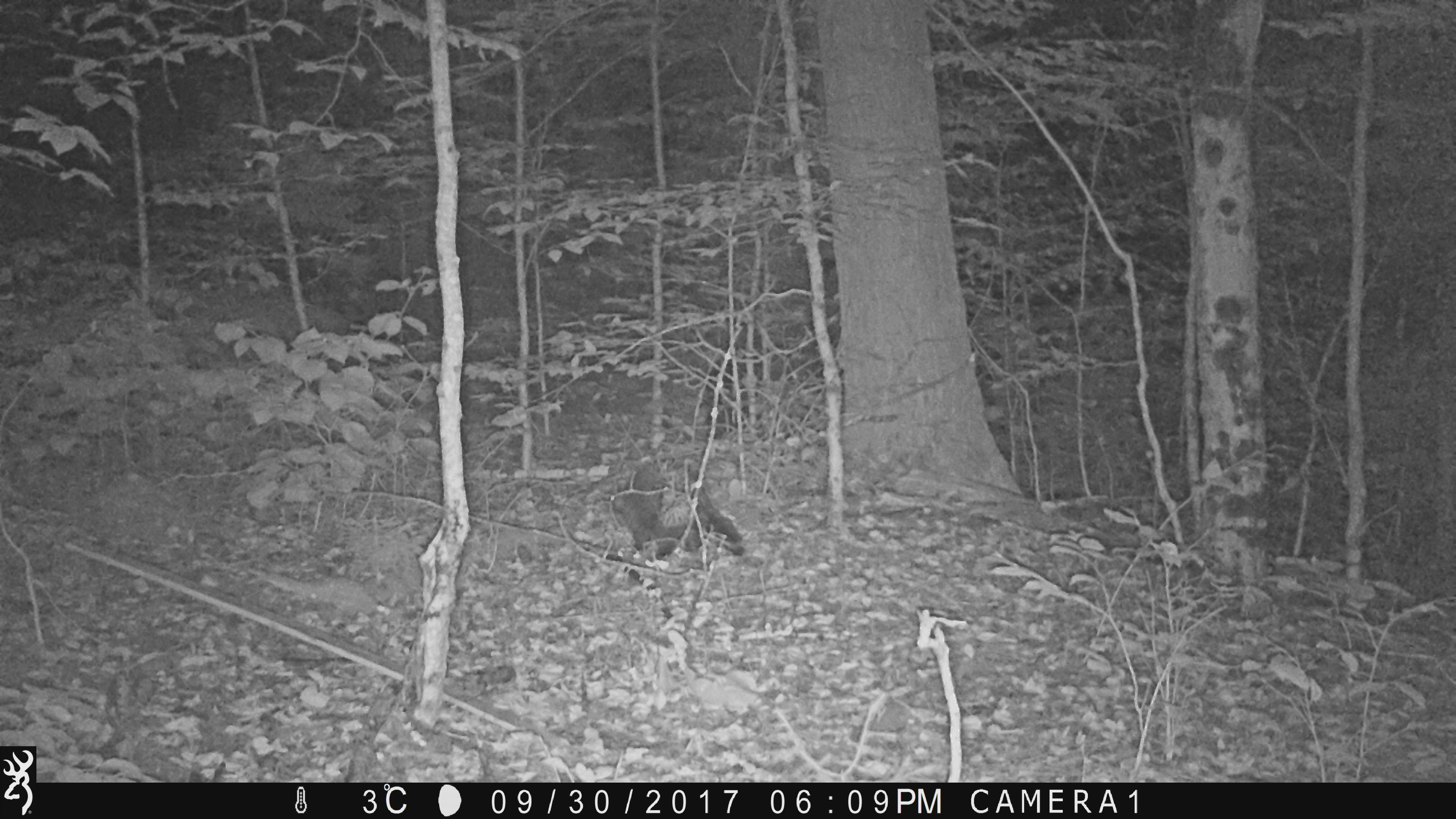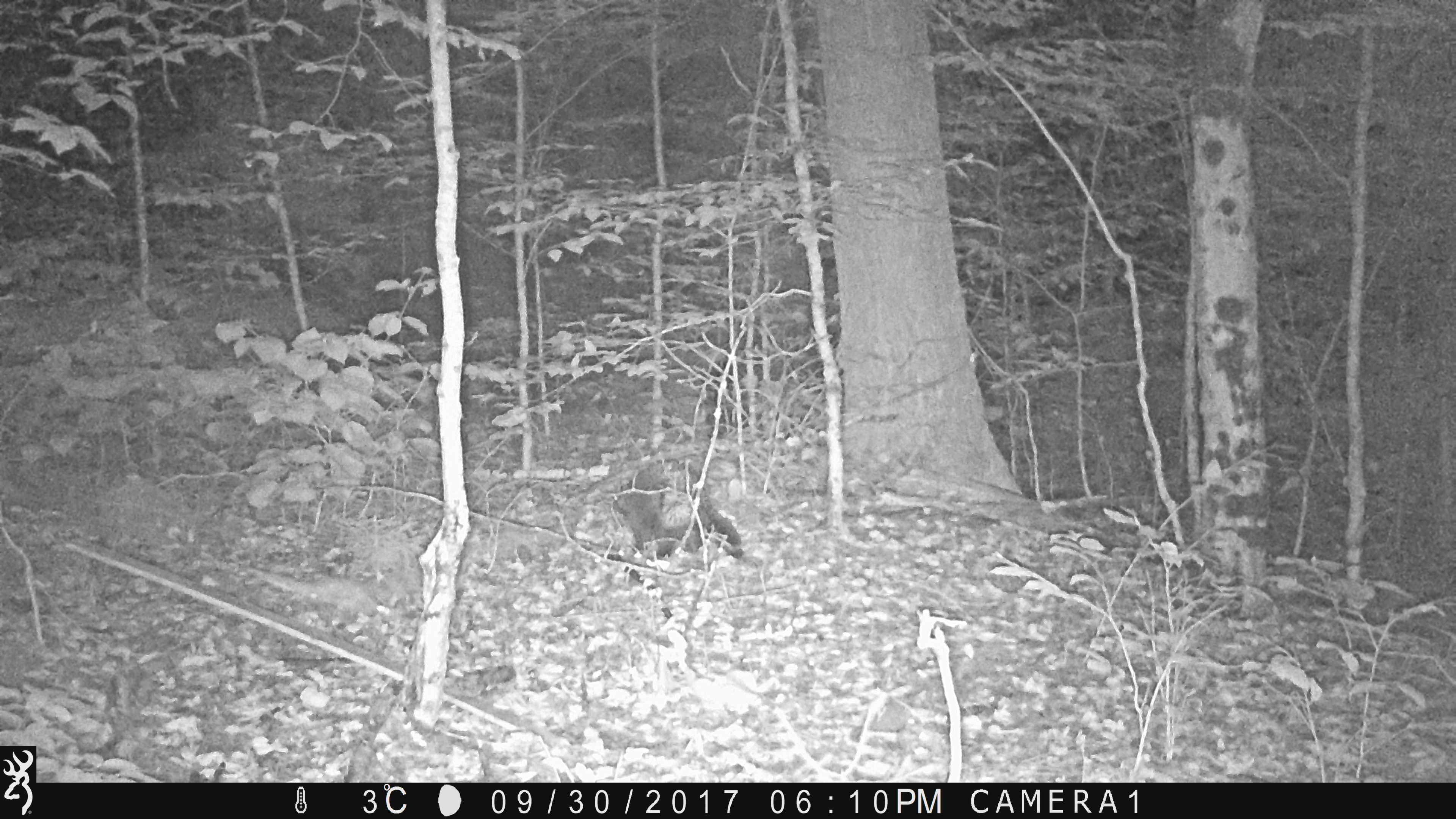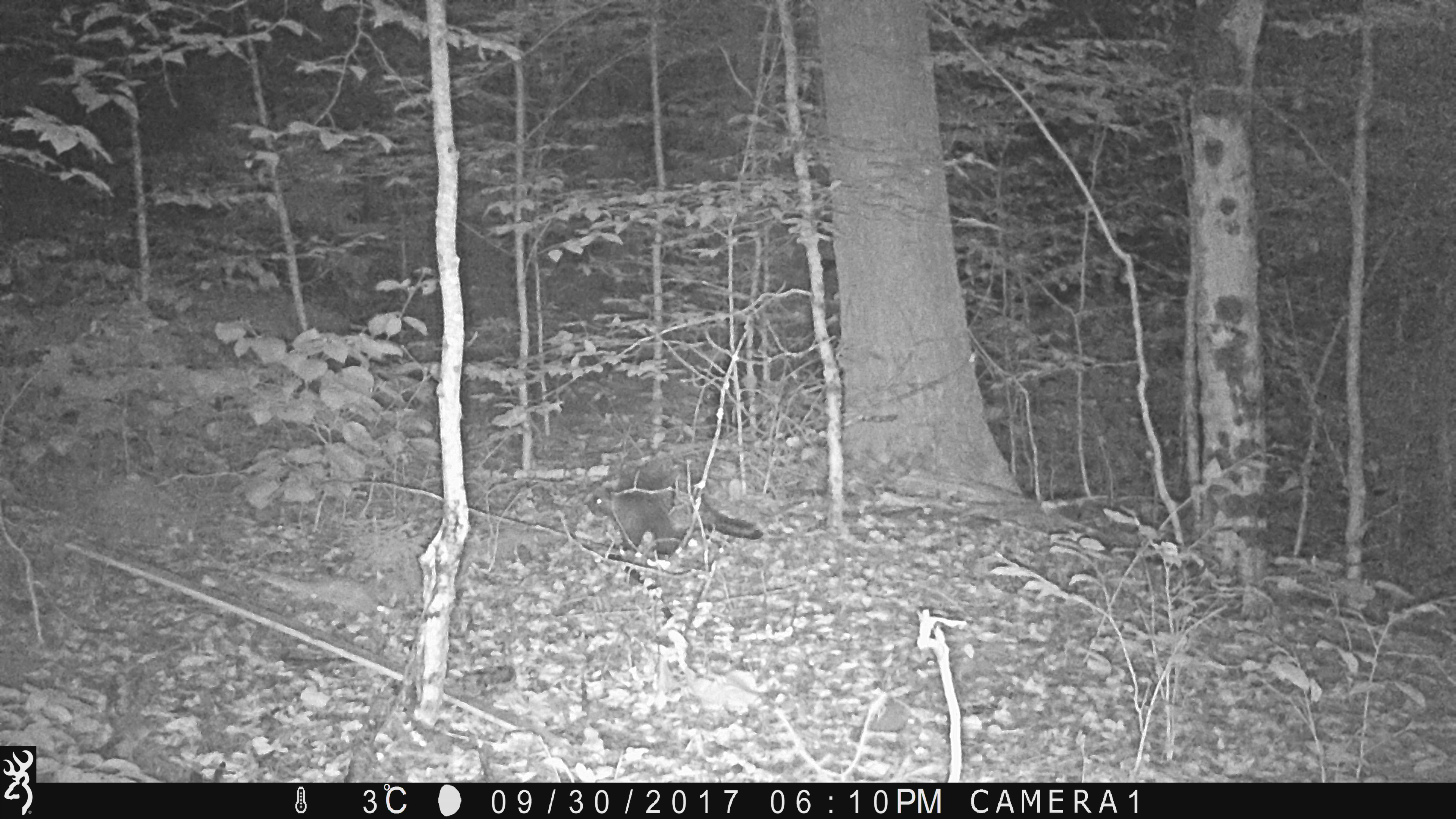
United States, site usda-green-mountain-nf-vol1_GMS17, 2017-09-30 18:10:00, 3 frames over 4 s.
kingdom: Animalia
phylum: Chordata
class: Mammalia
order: Rodentia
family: Erethizontidae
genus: Erethizon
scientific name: Erethizon dorsatum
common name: porcupine